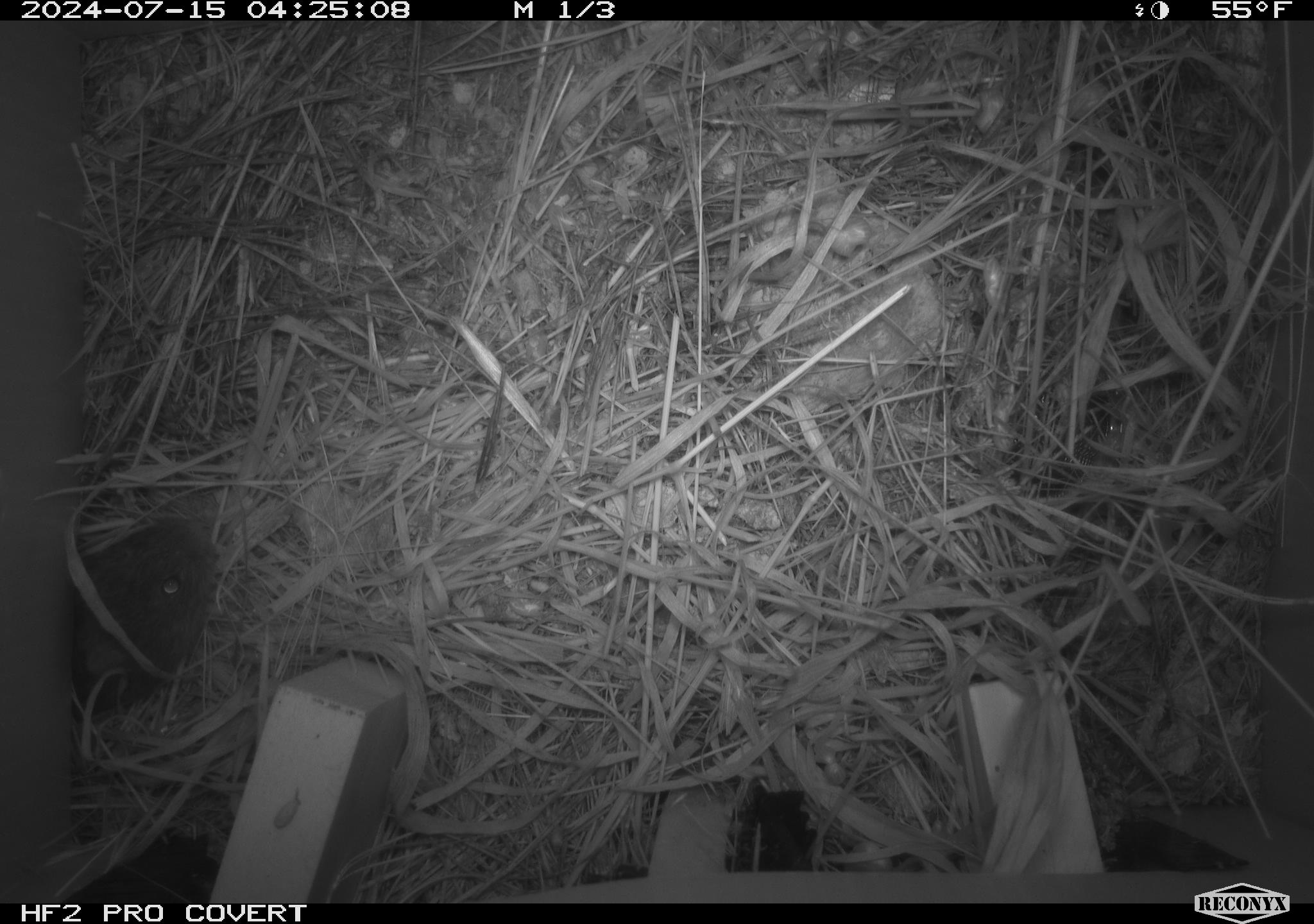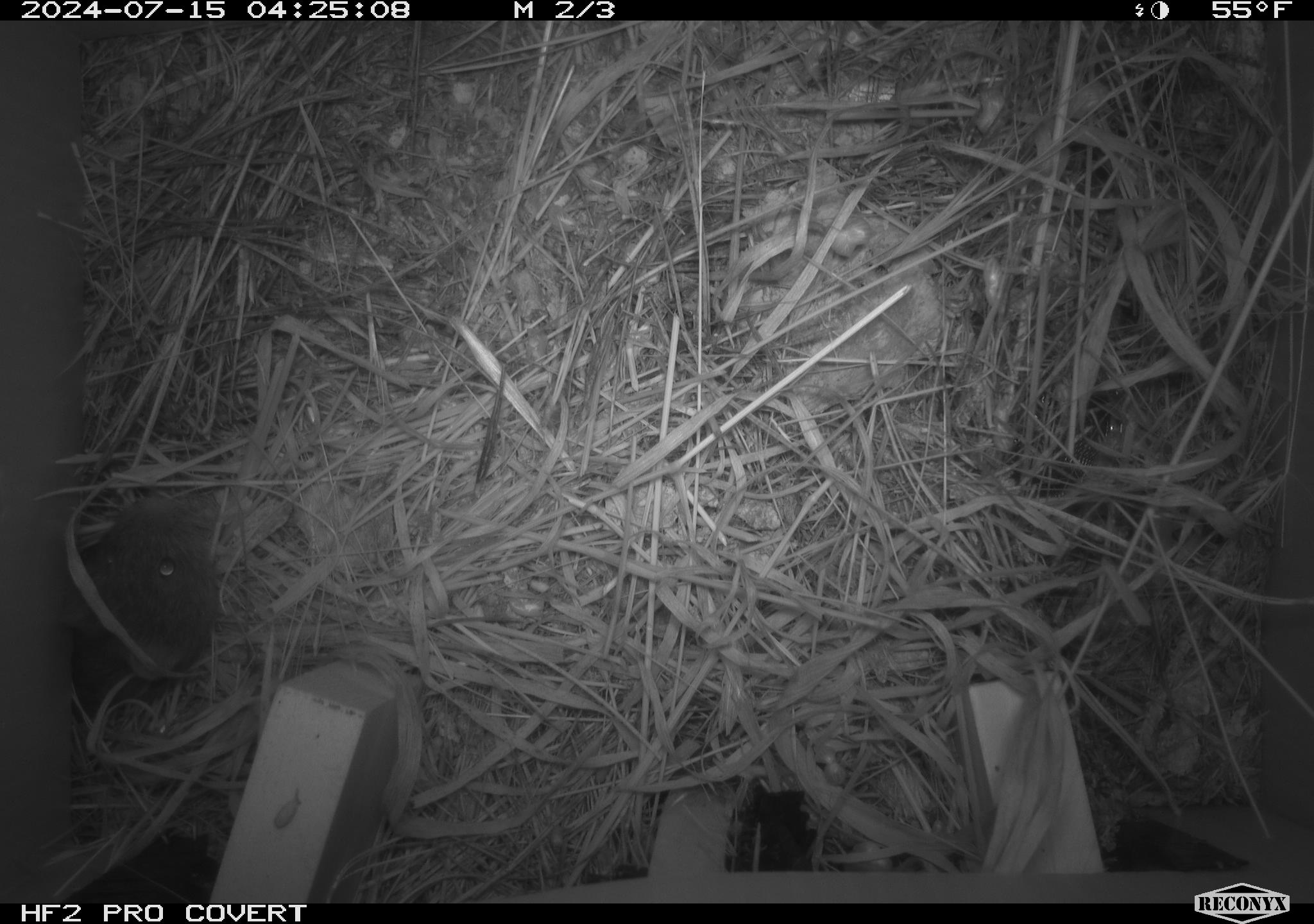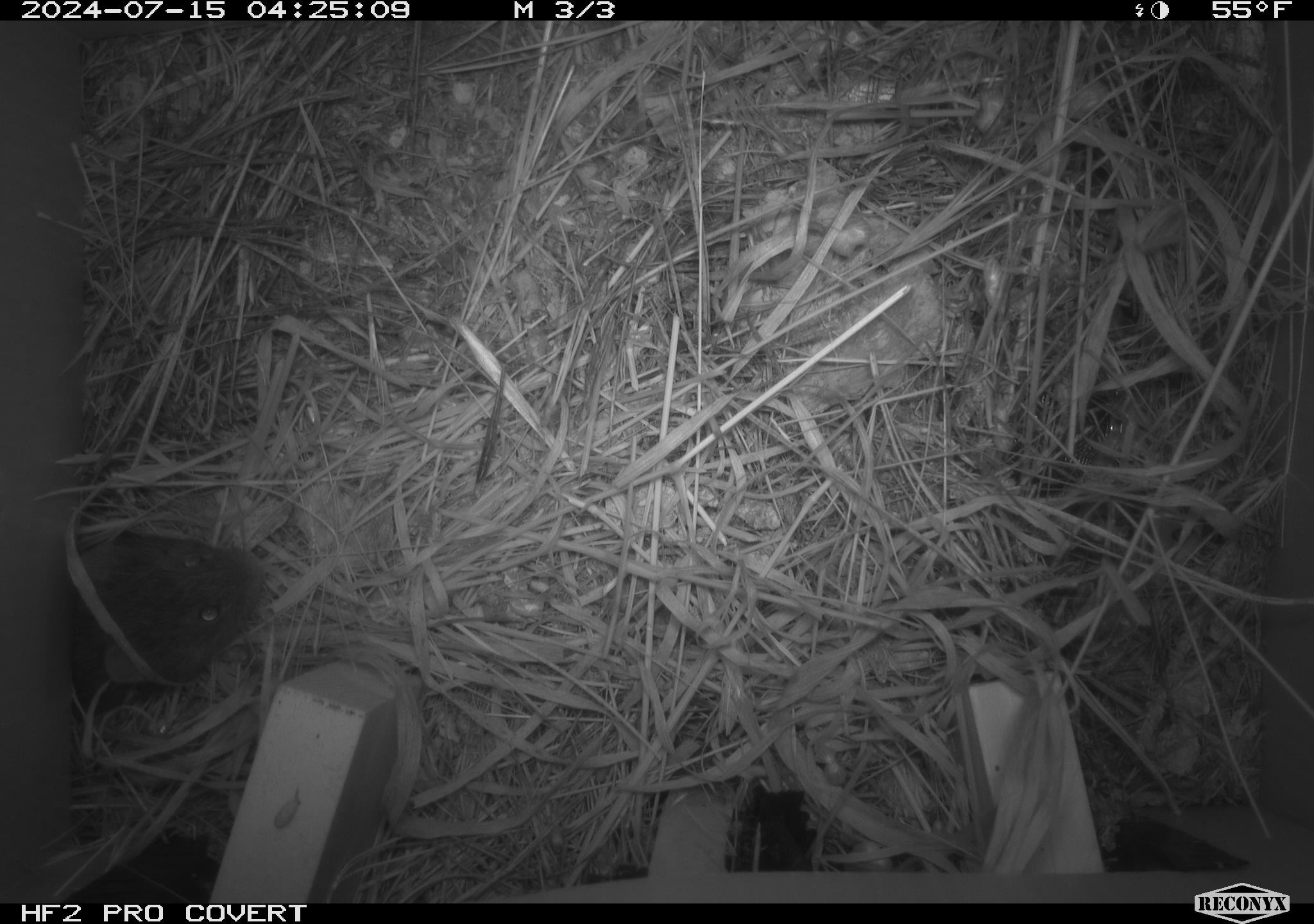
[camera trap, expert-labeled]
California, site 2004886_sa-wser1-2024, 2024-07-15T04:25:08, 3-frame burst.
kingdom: Animalia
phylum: Chordata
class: Mammalia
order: Rodentia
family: Cricetidae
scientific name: Arvicolinae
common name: voles, lemmings, and muskrats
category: arvicolinae subfamily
Arvicolinae subfamily (voles, lemmings, and muskrats) (Arvicolinae).